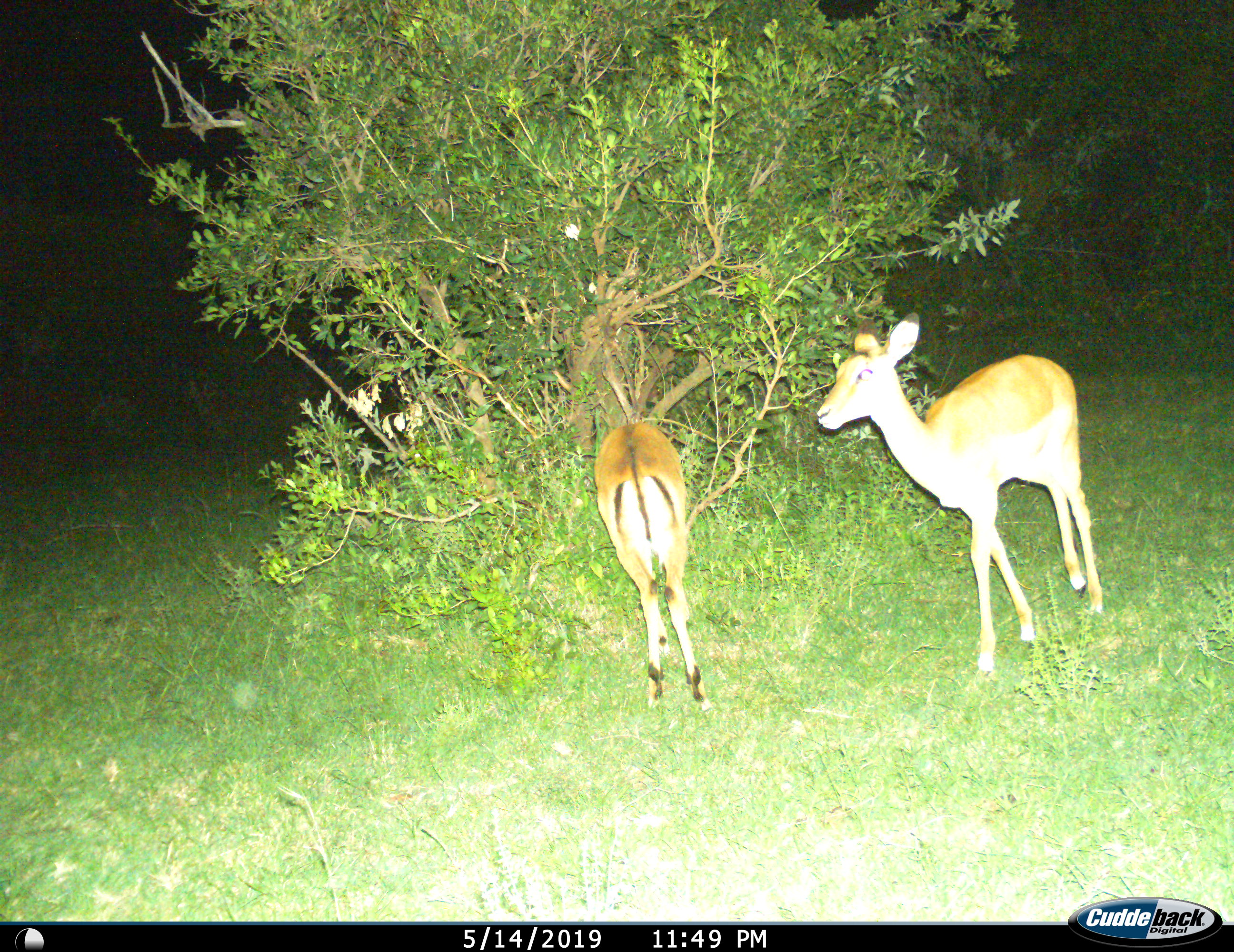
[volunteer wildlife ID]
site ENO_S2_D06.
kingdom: Animalia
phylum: Chordata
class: Mammalia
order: Artiodactyla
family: Bovidae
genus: Aepyceros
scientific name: Aepyceros melampus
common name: impala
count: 2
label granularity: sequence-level